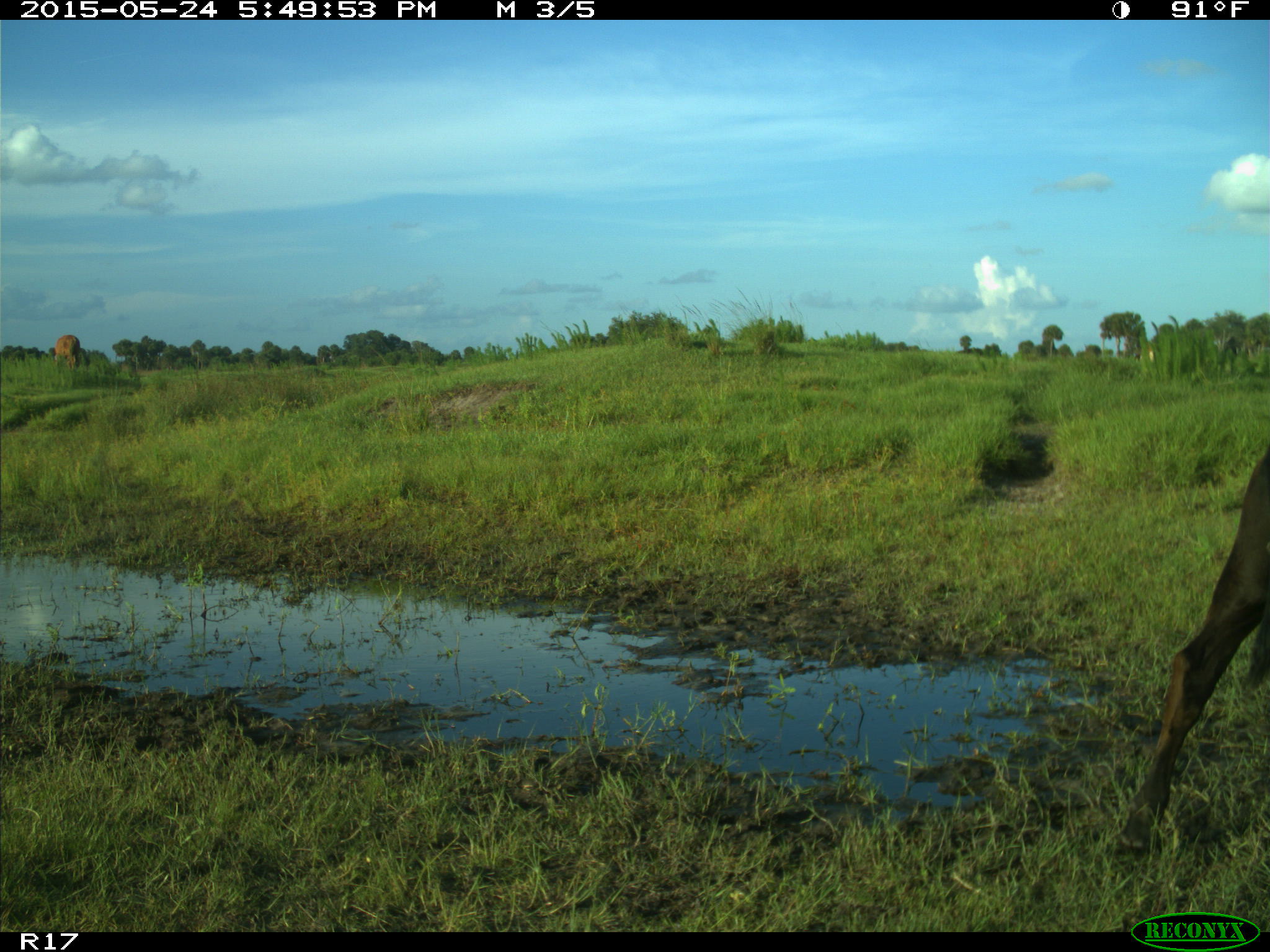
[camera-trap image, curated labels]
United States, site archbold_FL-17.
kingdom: Animalia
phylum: Chordata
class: Mammalia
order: Artiodactyla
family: Bovidae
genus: Bos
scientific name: Bos taurus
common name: domestic cow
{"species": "Bos taurus (domestic cow)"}